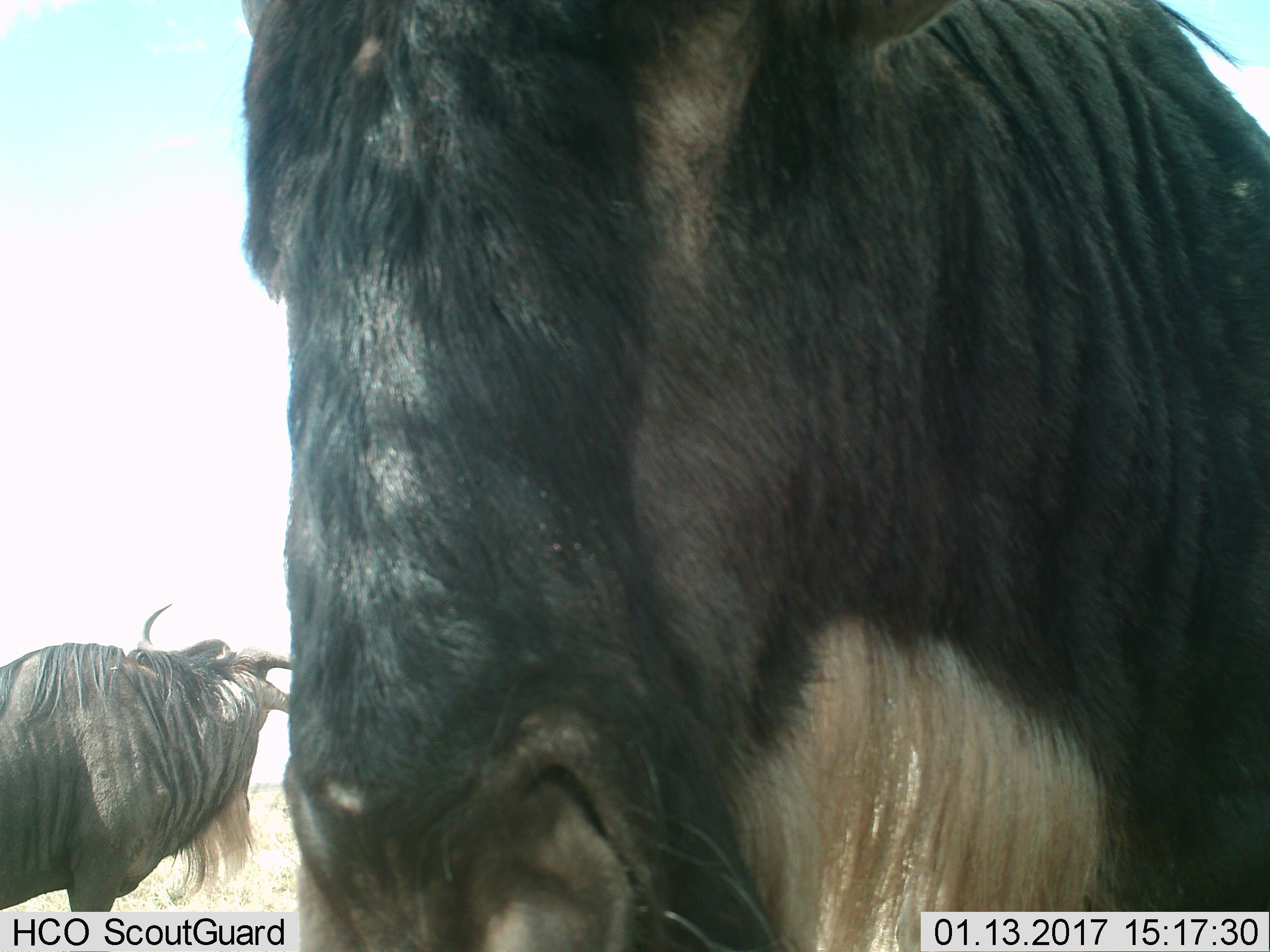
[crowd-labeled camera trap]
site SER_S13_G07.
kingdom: Animalia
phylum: Chordata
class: Mammalia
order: Artiodactyla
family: Bovidae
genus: Connochaetes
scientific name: Connochaetes taurinus taurinus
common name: blue wildebeest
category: wildebeestblue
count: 2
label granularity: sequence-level